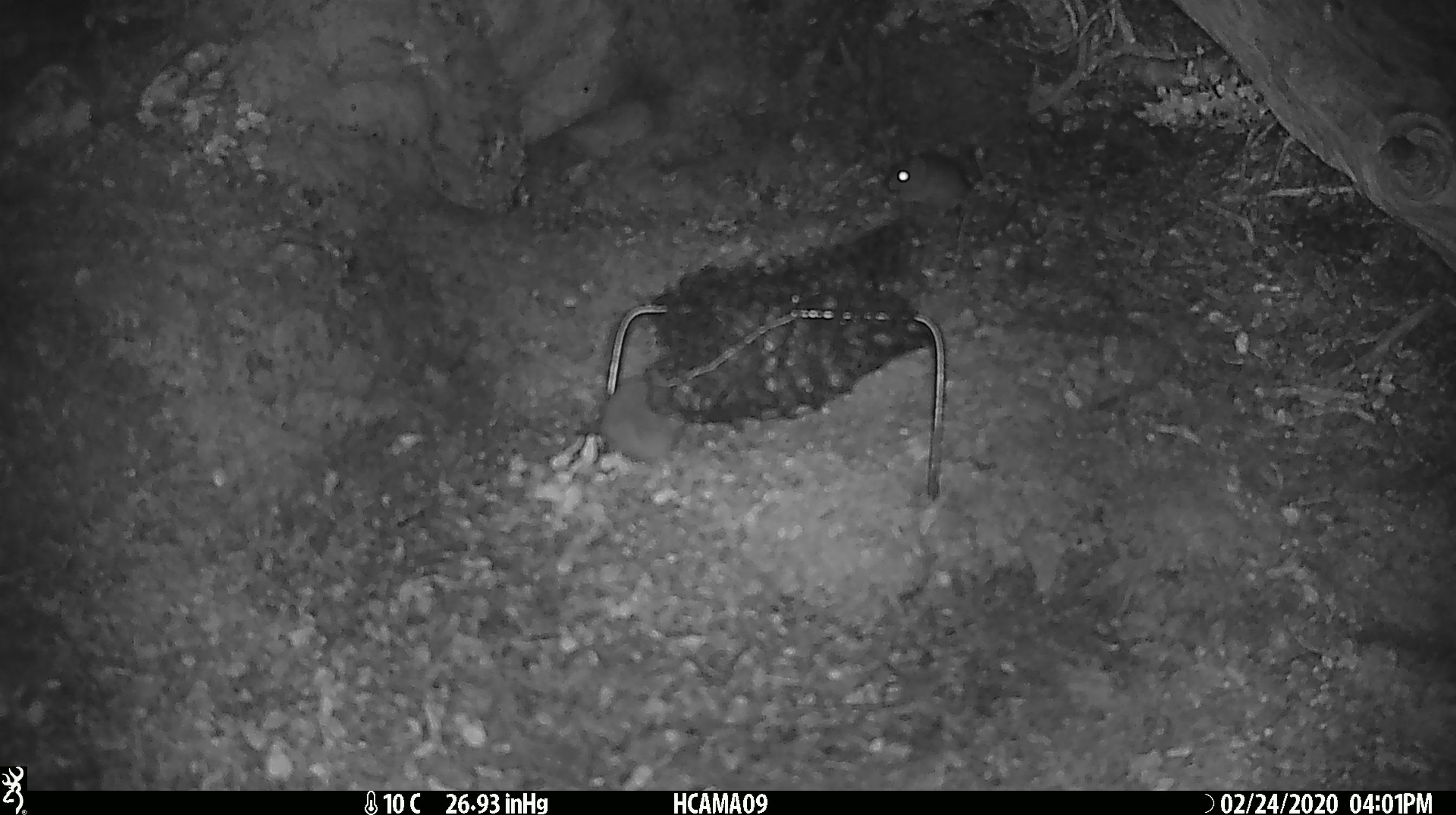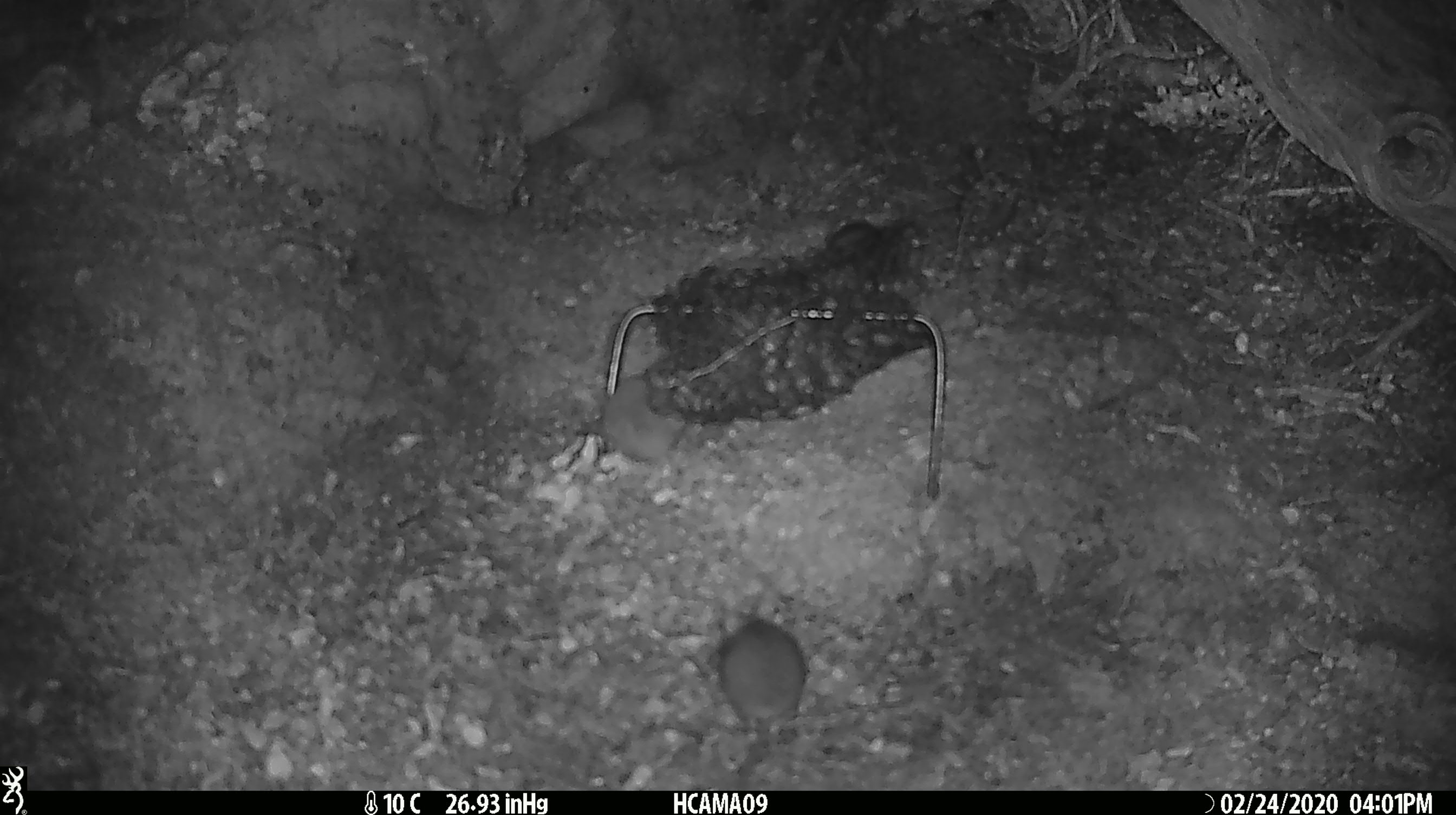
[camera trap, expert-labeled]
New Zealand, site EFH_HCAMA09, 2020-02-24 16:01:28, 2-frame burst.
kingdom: Animalia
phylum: Chordata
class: Mammalia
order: Rodentia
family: Muridae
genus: Mus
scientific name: Mus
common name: mouse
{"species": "mouse (Mus)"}